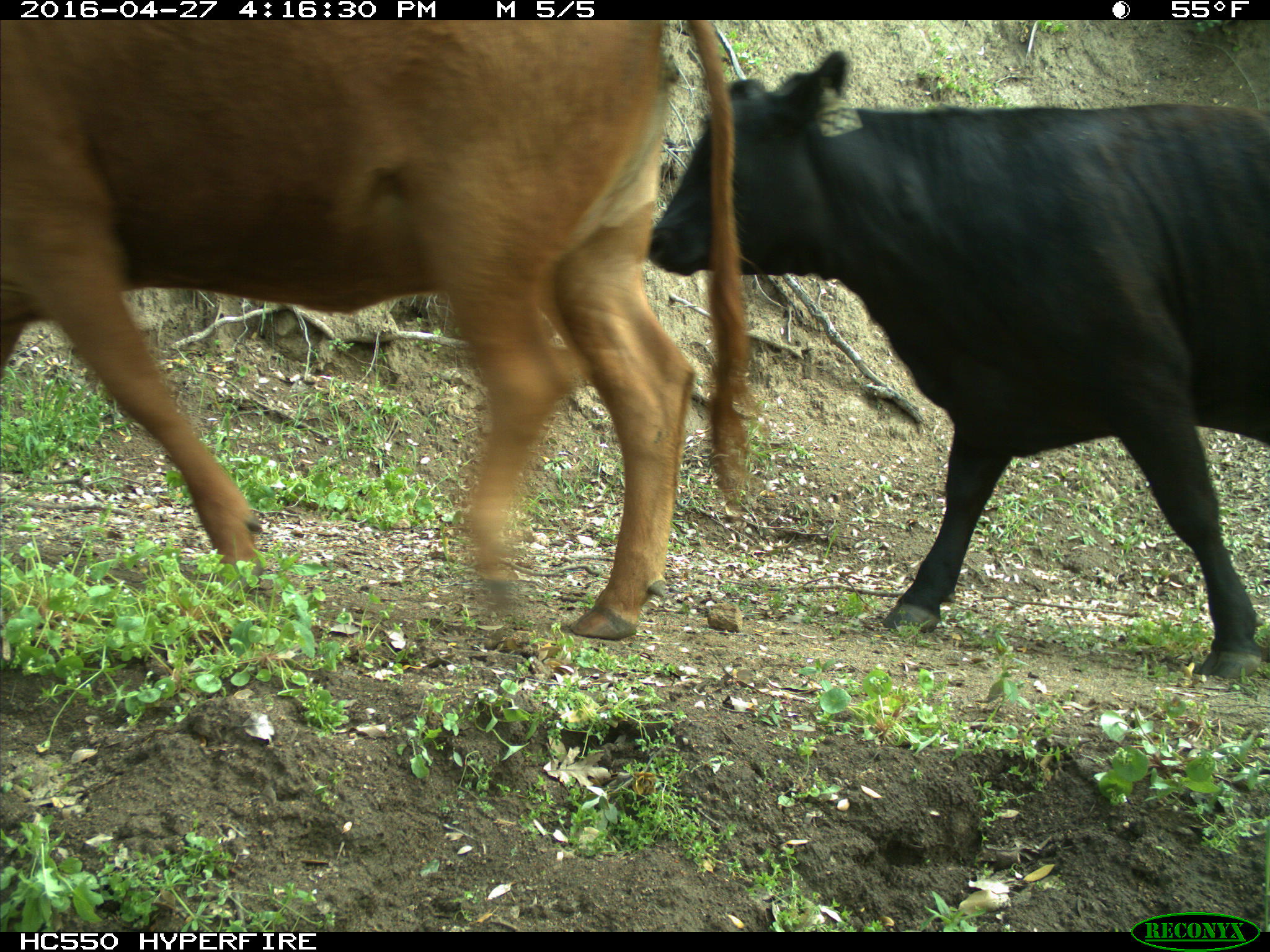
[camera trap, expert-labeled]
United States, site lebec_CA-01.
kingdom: Animalia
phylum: Chordata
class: Mammalia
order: Artiodactyla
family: Bovidae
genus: Bos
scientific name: Bos taurus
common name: domestic cow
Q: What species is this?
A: Bos taurus (domestic cow).